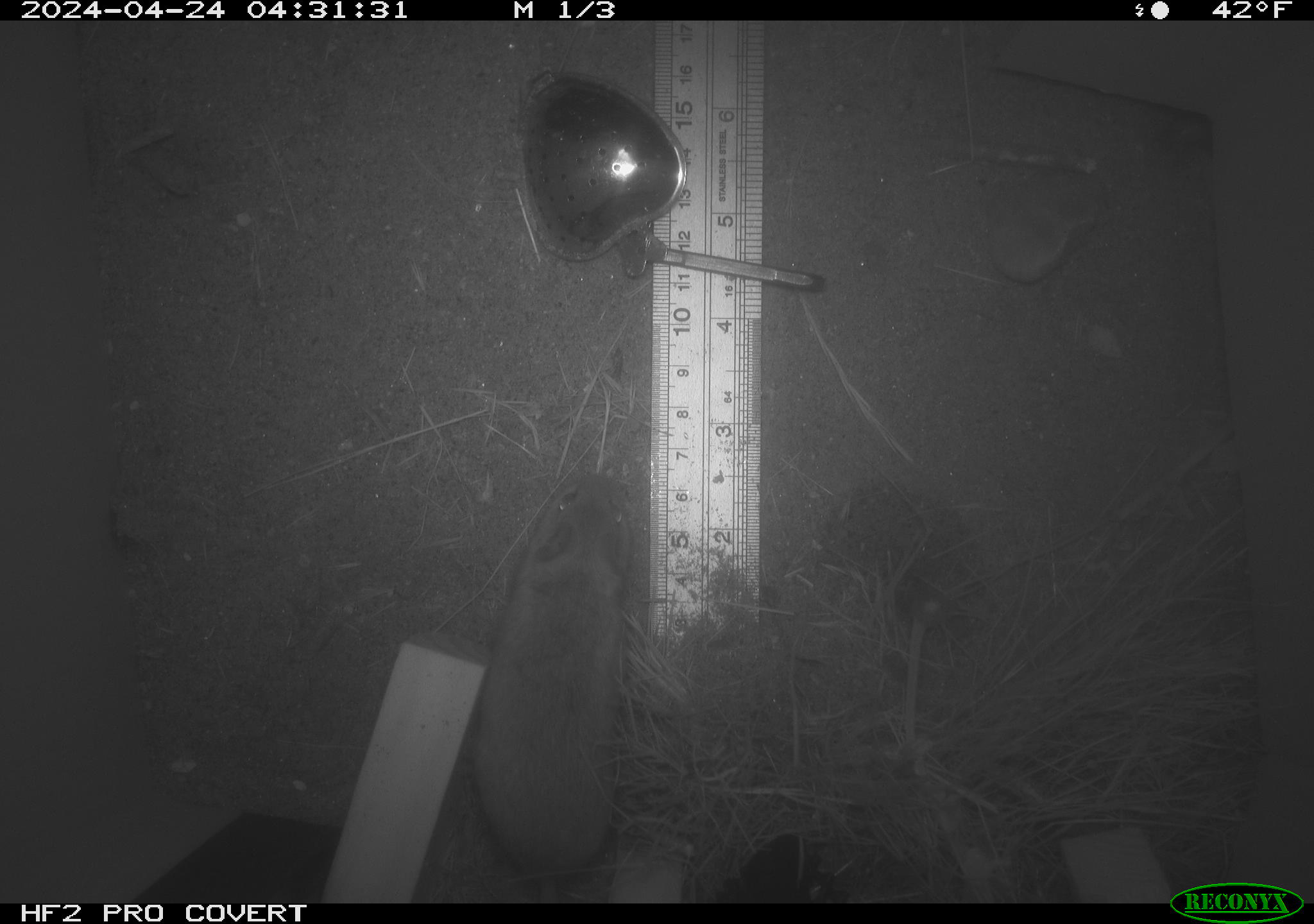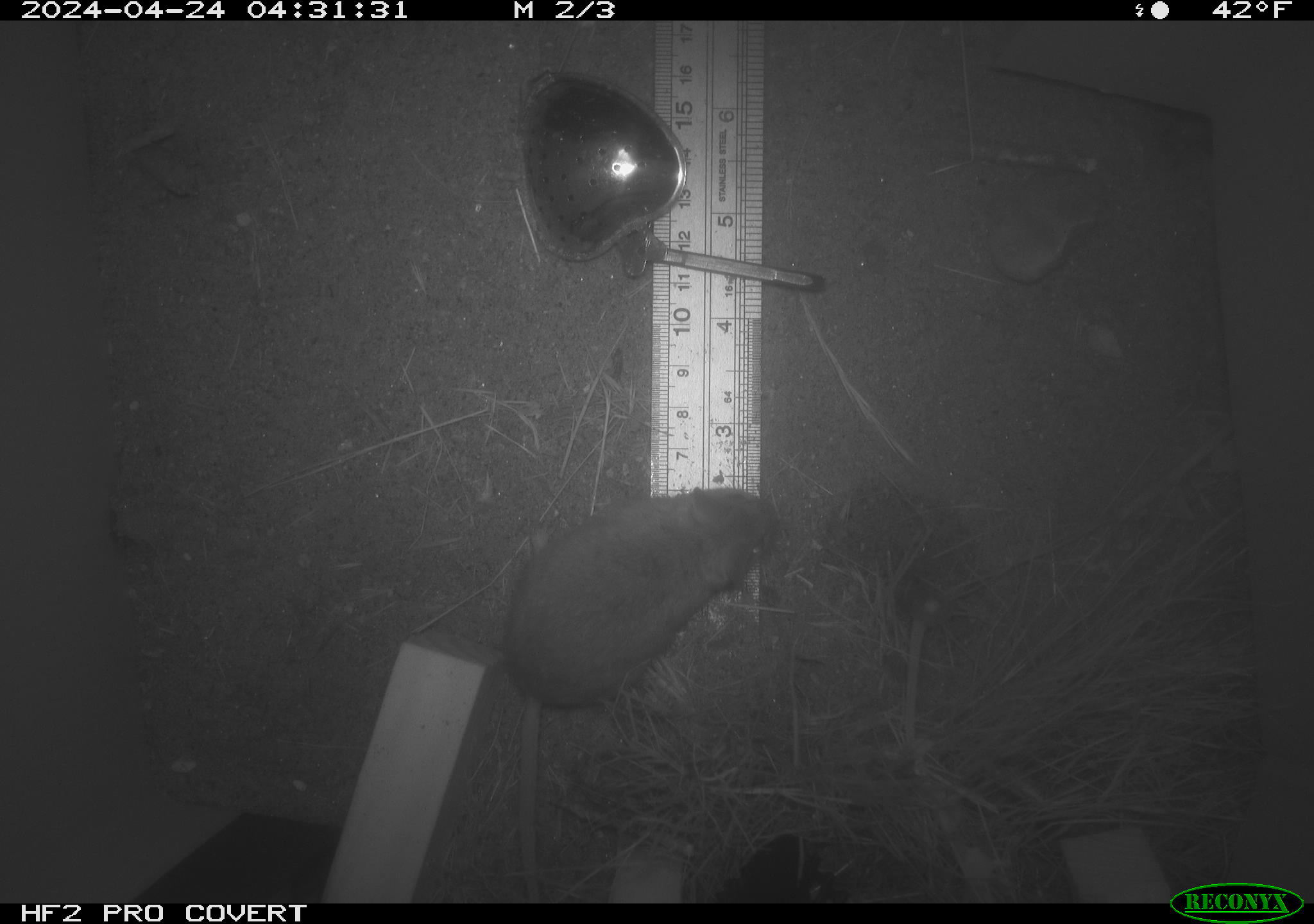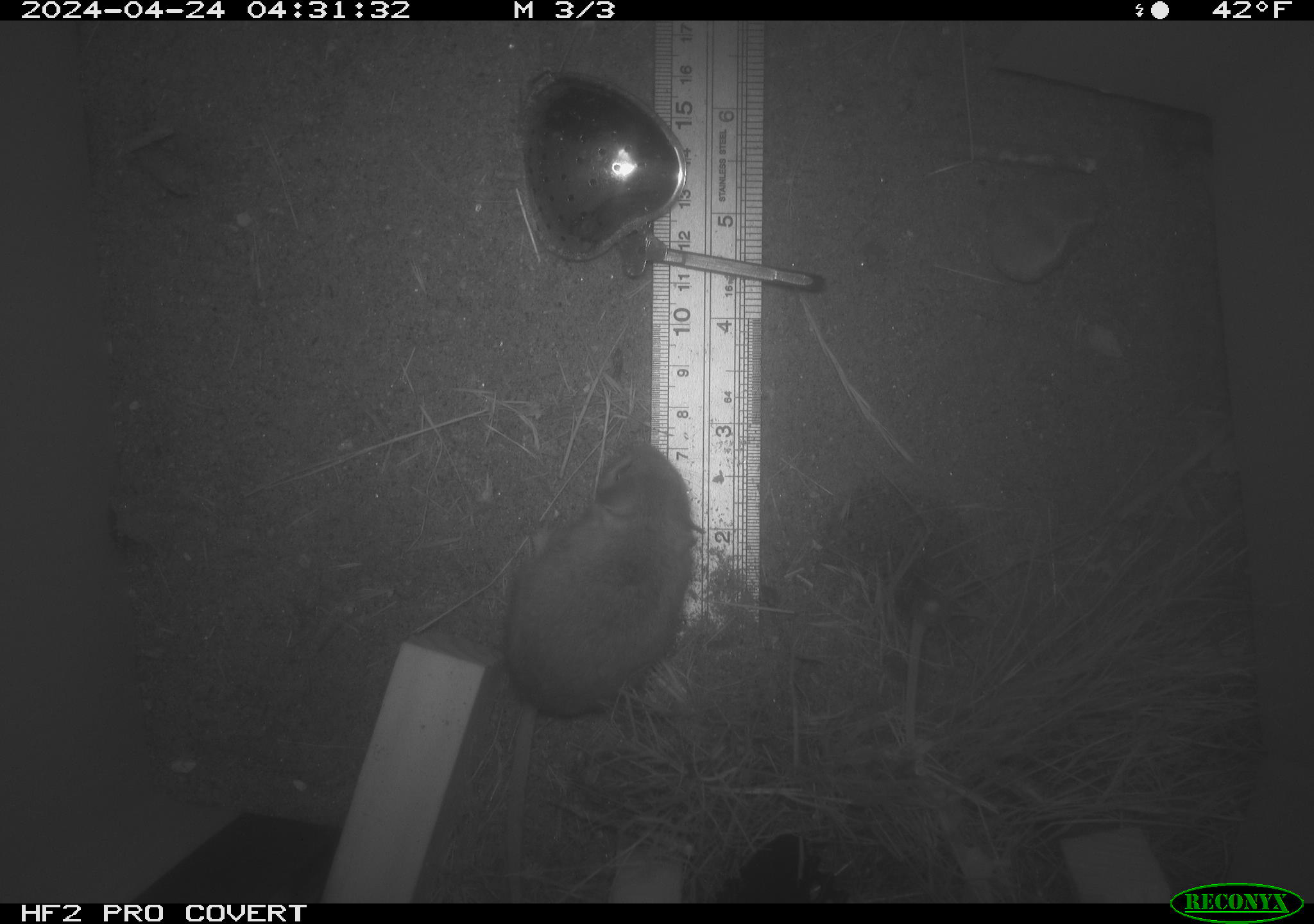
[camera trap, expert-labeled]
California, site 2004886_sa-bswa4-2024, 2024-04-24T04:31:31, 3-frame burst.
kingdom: Animalia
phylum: Chordata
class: Mammalia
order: Rodentia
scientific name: Rodentia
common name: mouse species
Mouse species (Rodentia).